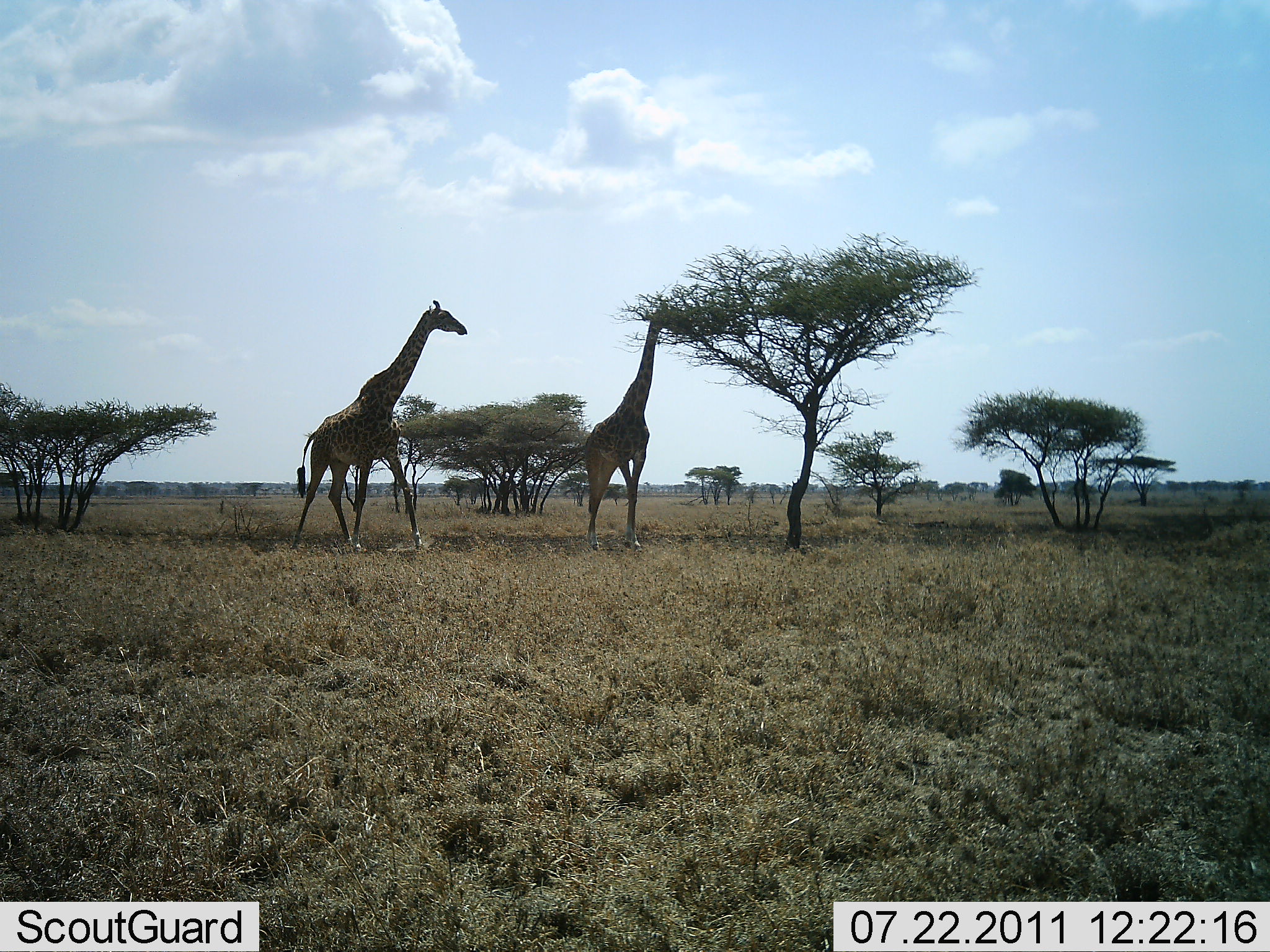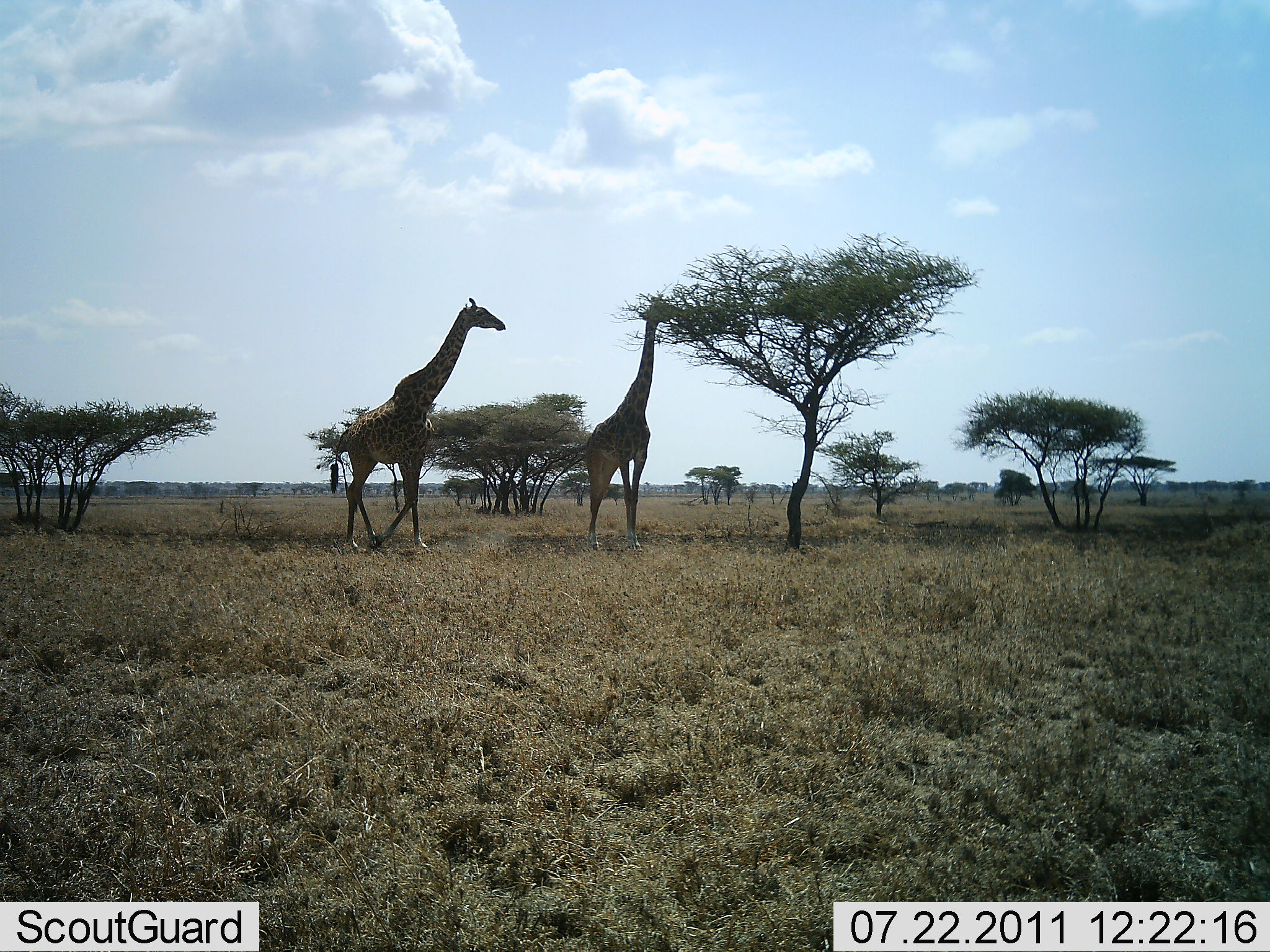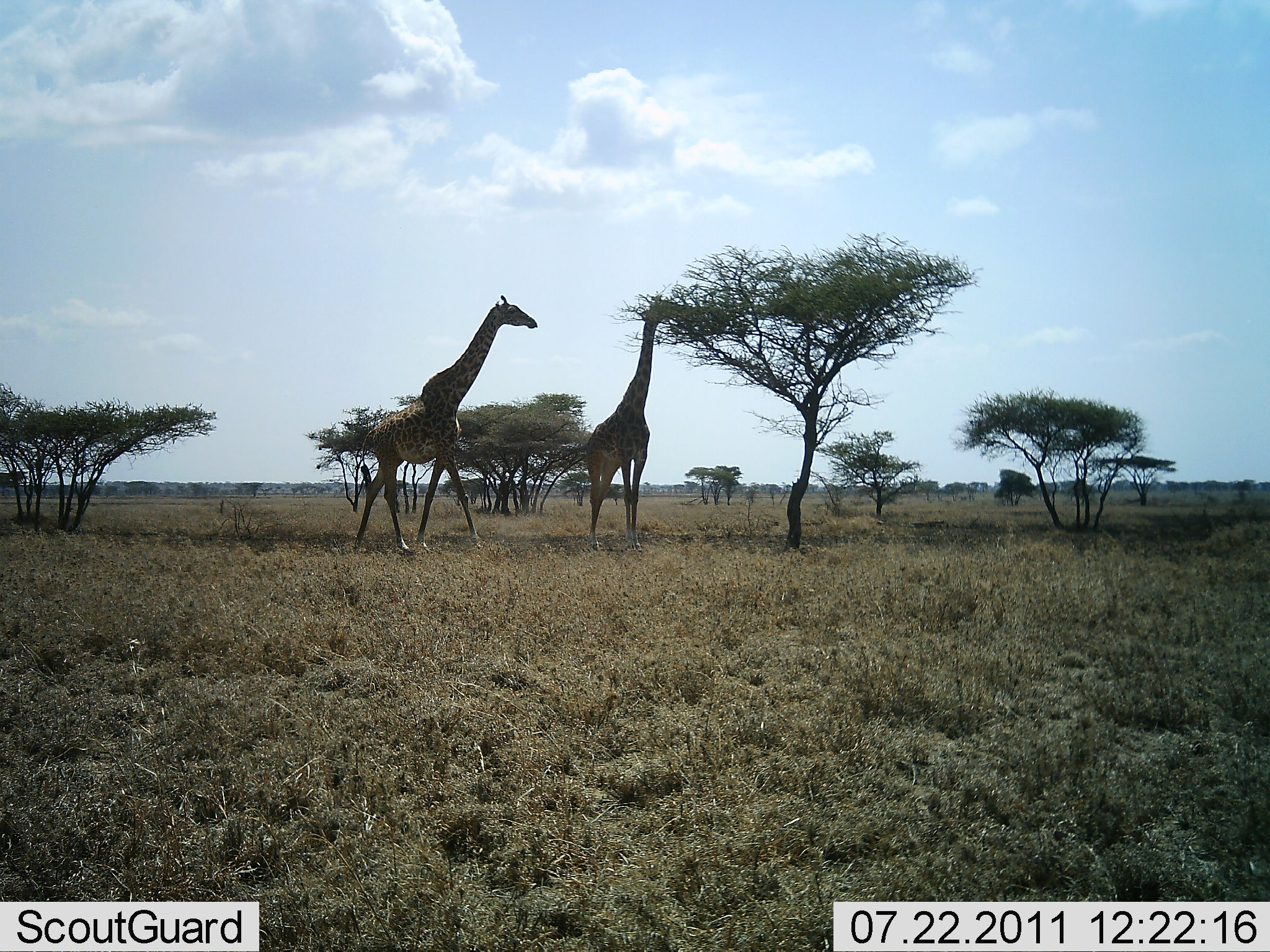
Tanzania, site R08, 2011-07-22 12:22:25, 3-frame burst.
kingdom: Animalia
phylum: Chordata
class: Mammalia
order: Artiodactyla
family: Giraffidae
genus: Giraffa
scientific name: Giraffa camelopardalis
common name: giraffe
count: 2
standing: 31%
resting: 0%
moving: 77%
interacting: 0%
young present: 0%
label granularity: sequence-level